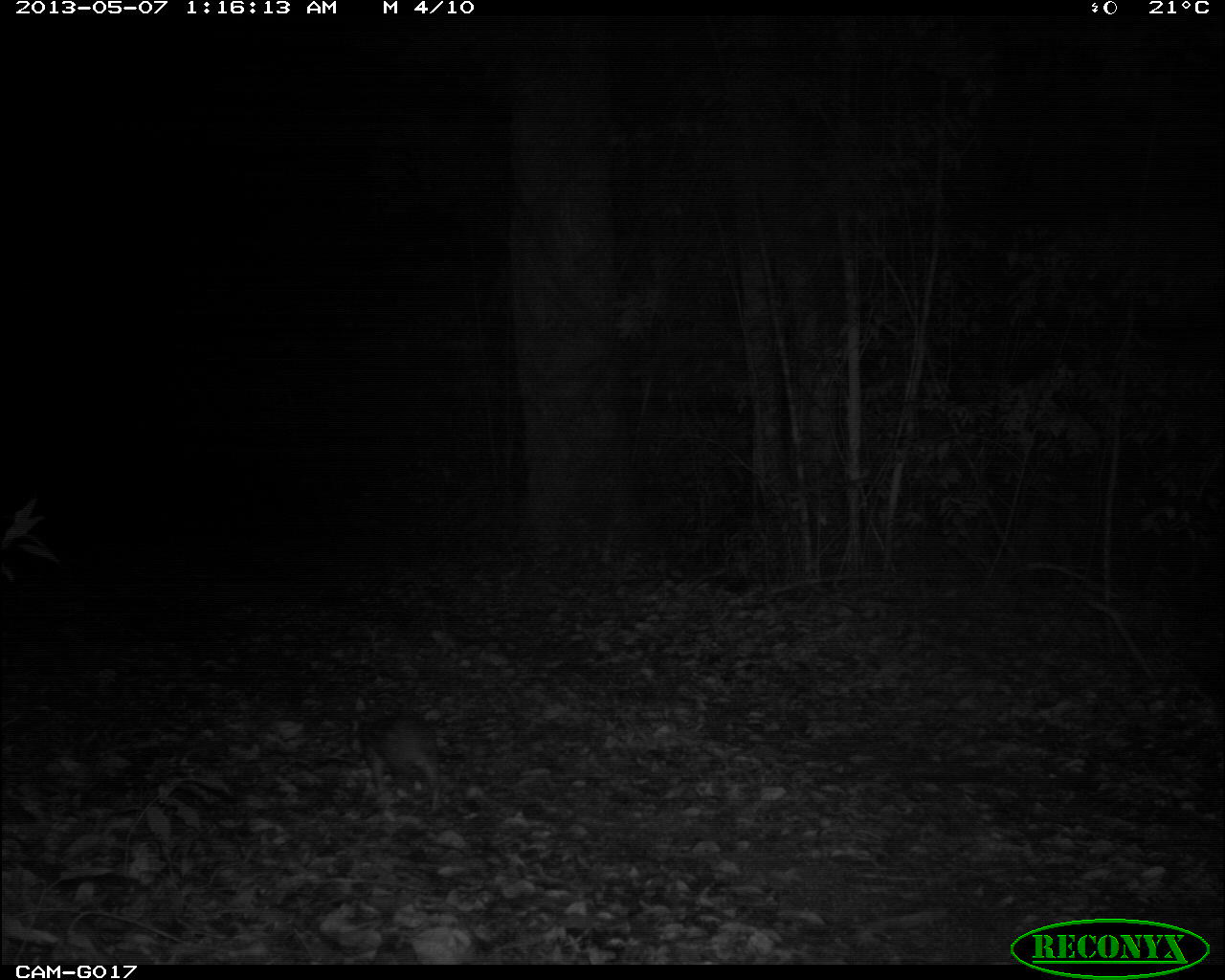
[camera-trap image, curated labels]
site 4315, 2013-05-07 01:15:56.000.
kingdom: Animalia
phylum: Chordata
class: Mammalia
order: Rodentia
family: Cuniculidae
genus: Cuniculus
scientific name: Cuniculus paca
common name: lowland paca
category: agouti paca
Agouti paca (lowland paca) (Cuniculus paca), count 1.